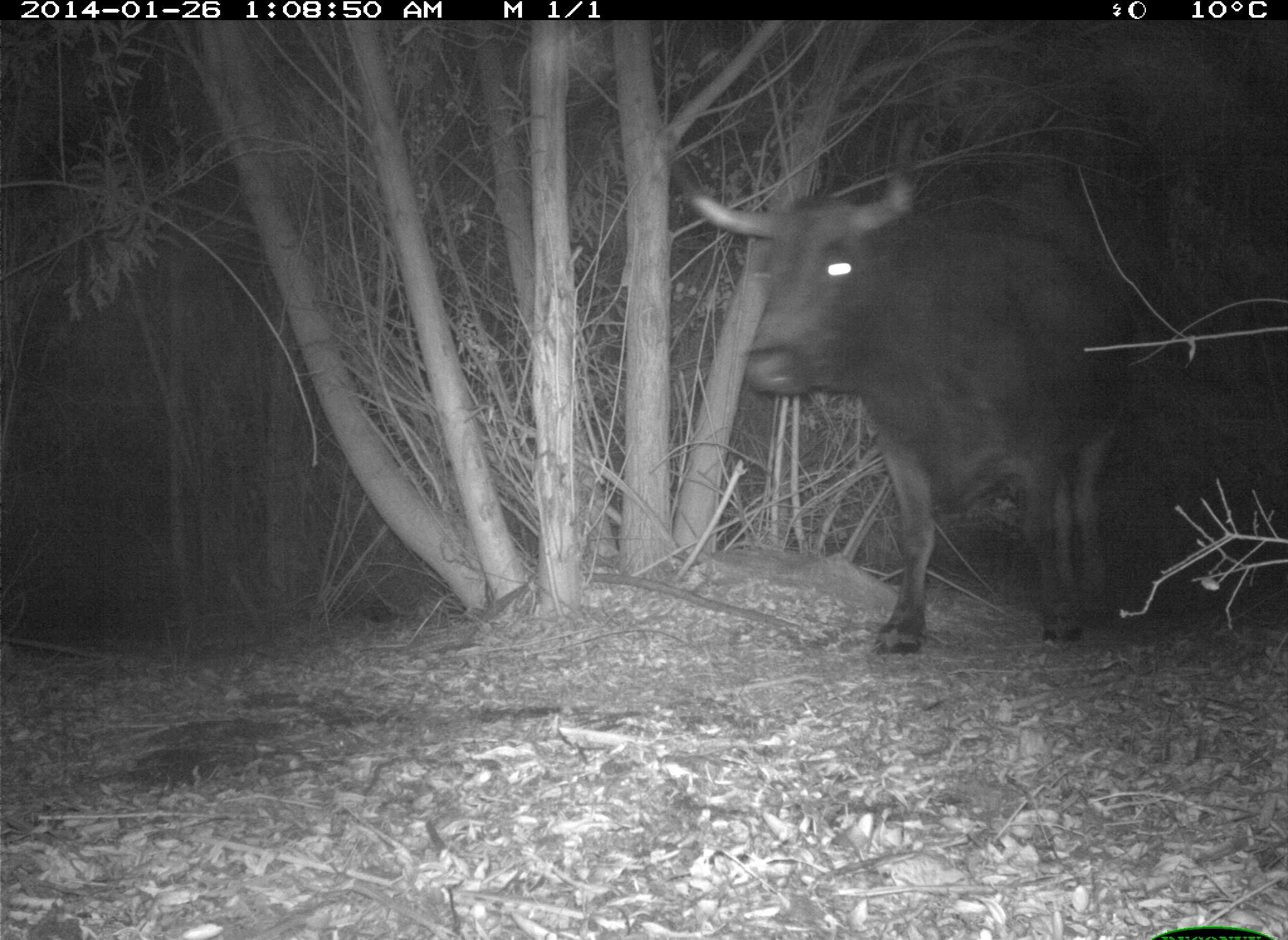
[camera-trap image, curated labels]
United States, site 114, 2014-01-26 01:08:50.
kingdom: Animalia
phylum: Chordata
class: Mammalia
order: Artiodactyla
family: Bovidae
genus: Bos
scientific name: Bos taurus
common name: cow